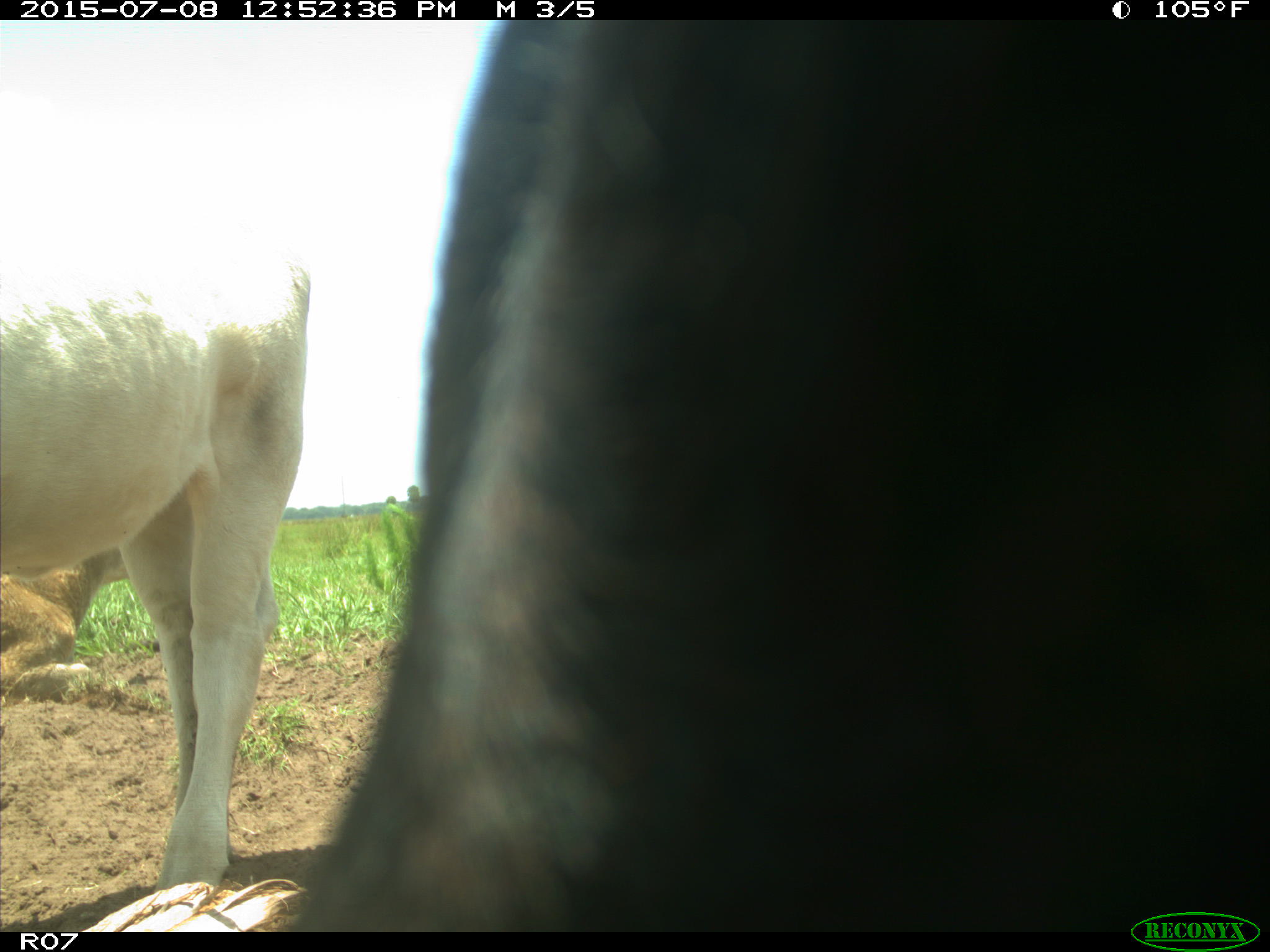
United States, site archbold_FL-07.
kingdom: Animalia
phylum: Chordata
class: Mammalia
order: Artiodactyla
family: Bovidae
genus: Bos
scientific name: Bos taurus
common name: domestic cow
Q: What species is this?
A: Bos taurus (domestic cow).